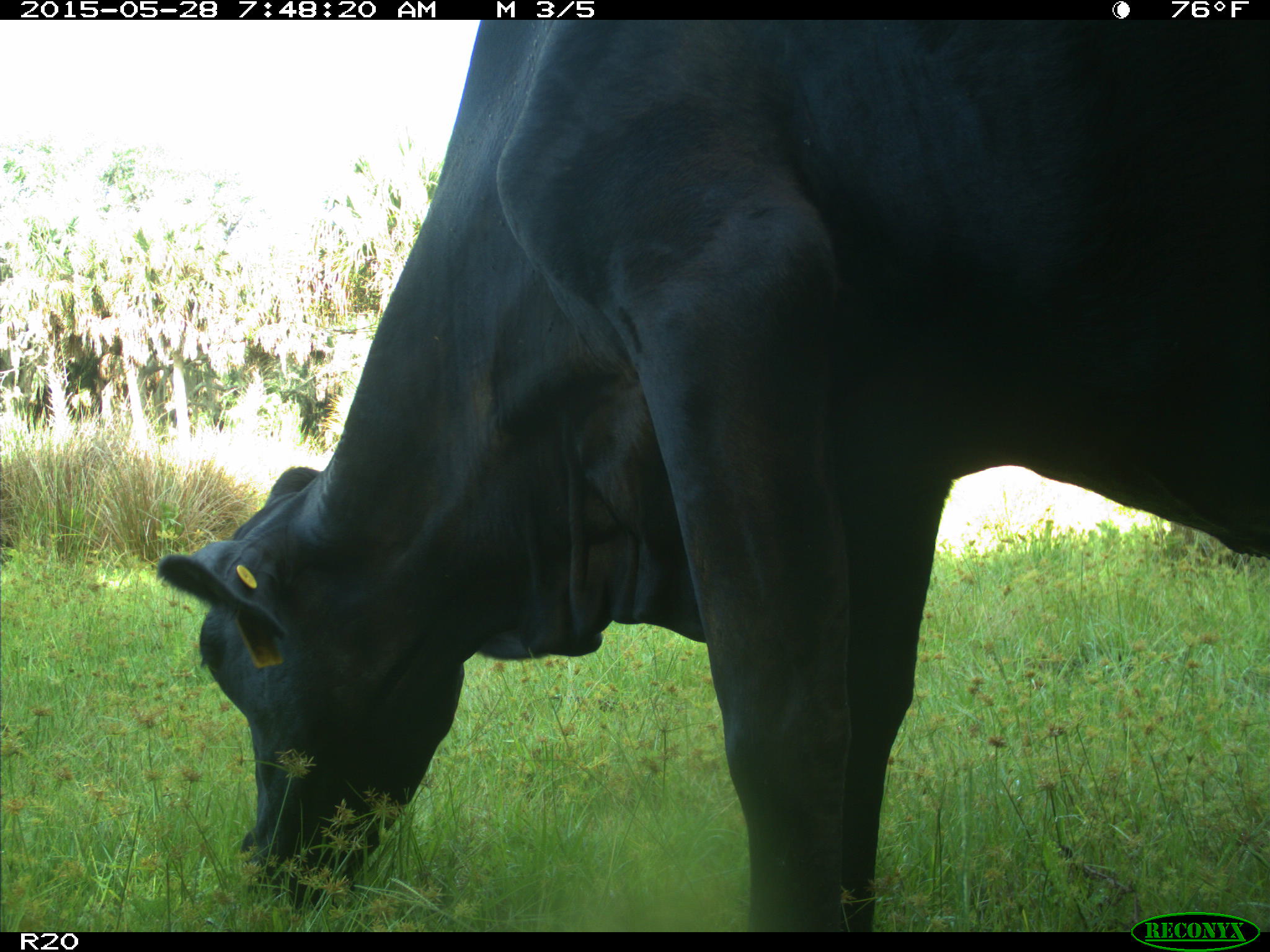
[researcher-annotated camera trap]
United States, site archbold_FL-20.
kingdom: Animalia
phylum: Chordata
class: Mammalia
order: Artiodactyla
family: Bovidae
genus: Bos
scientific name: Bos taurus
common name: domestic cow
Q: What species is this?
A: Bos taurus (domestic cow).